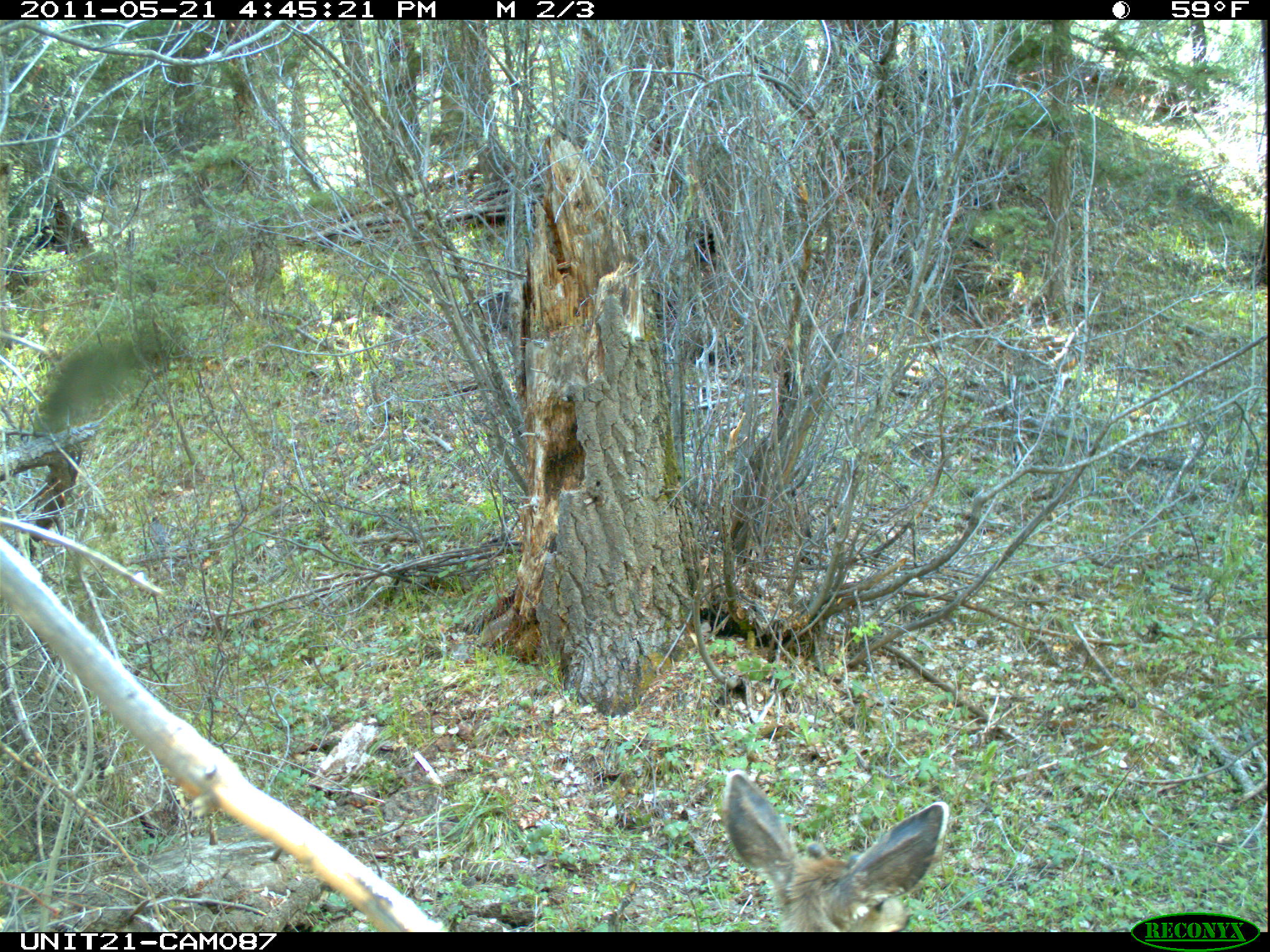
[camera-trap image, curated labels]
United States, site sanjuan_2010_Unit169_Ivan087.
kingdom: Animalia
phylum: Chordata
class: Mammalia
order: Artiodactyla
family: Cervidae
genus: Odocoileus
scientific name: Odocoileus hemionus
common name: mule deer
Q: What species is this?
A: Odocoileus hemionus (mule deer).